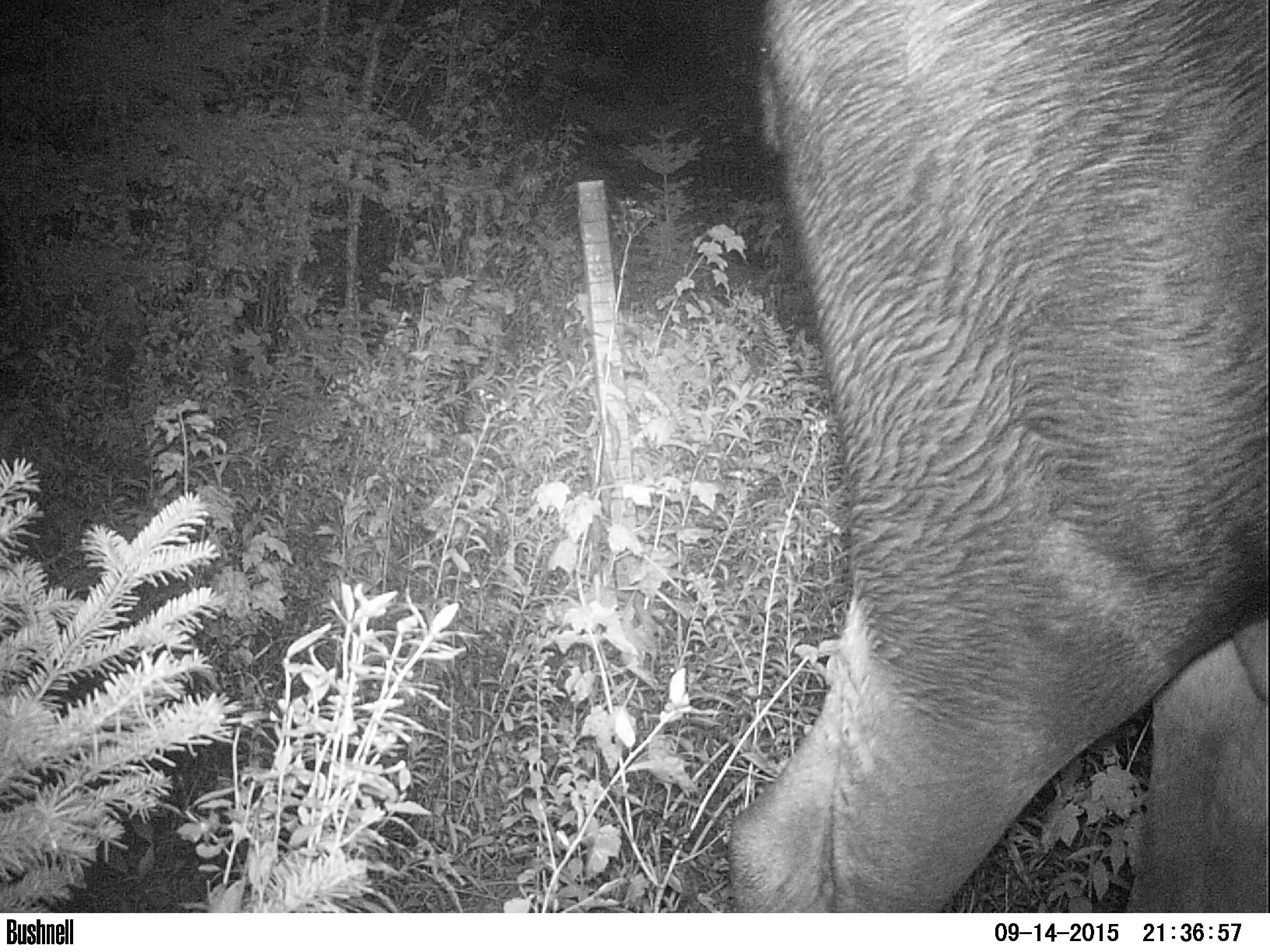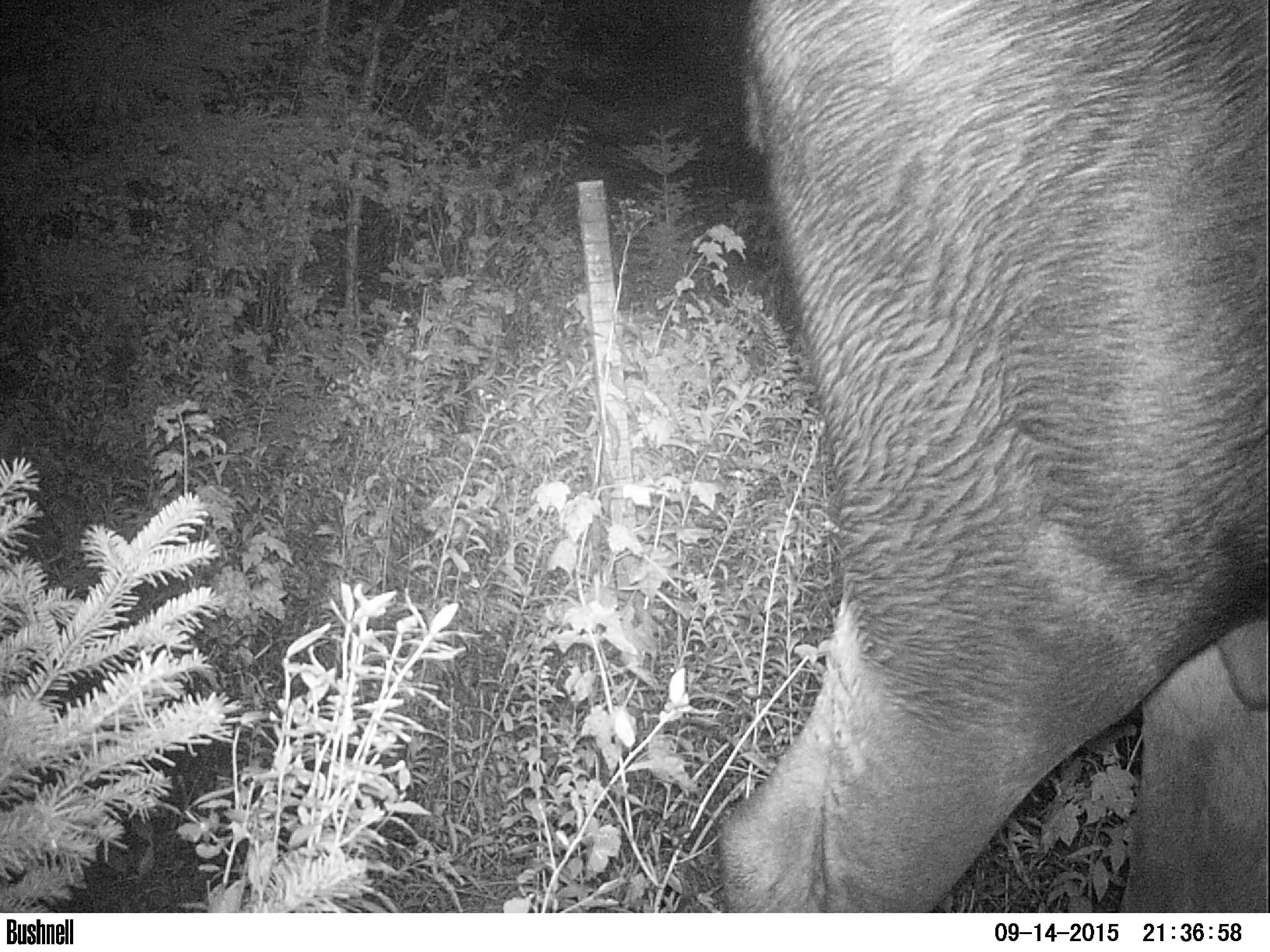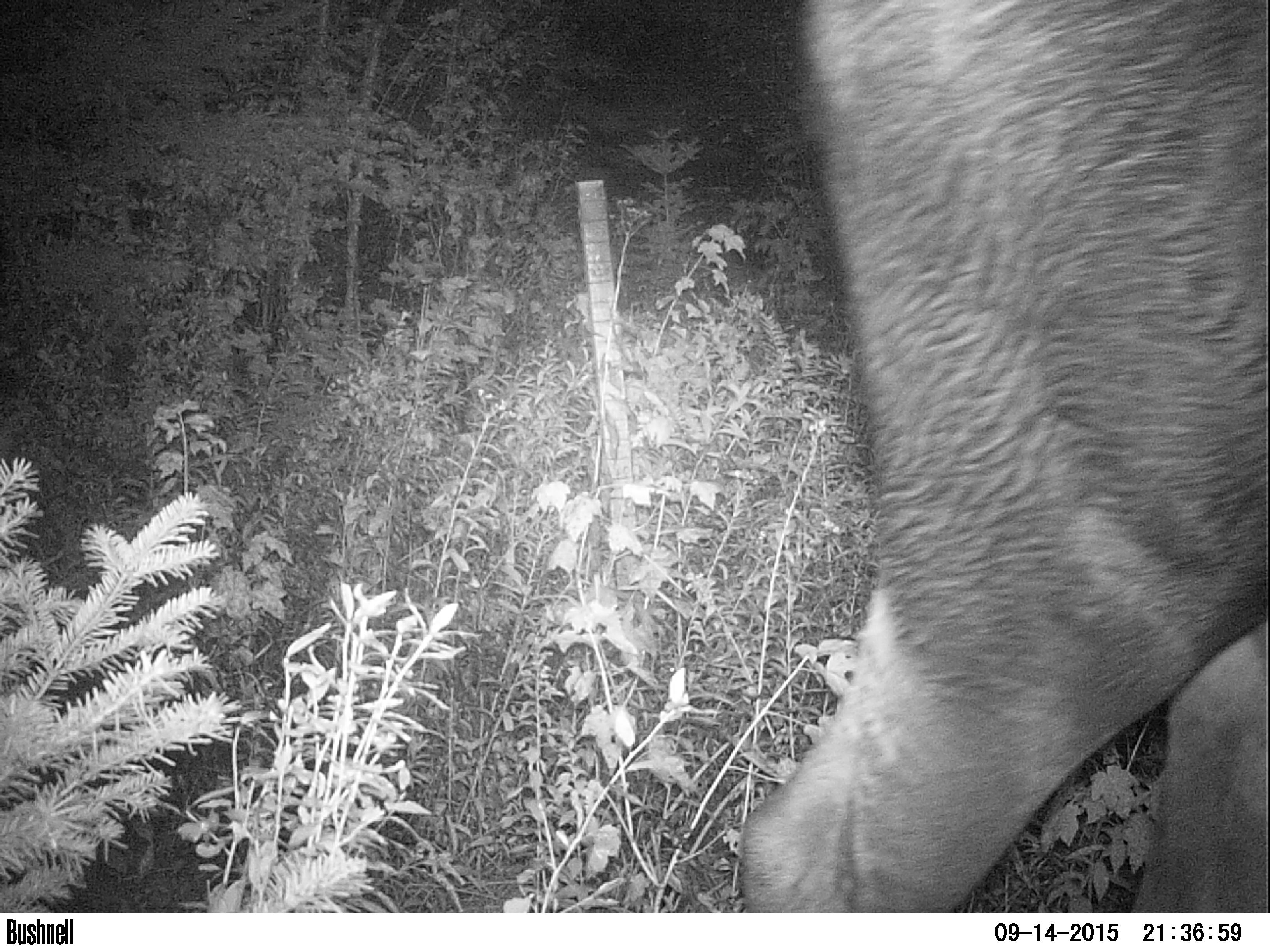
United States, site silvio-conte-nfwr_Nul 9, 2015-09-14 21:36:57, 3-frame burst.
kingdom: Animalia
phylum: Chordata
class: Mammalia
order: Artiodactyla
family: Cervidae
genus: Alces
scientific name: Alces alces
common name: moose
Moose (Alces alces).